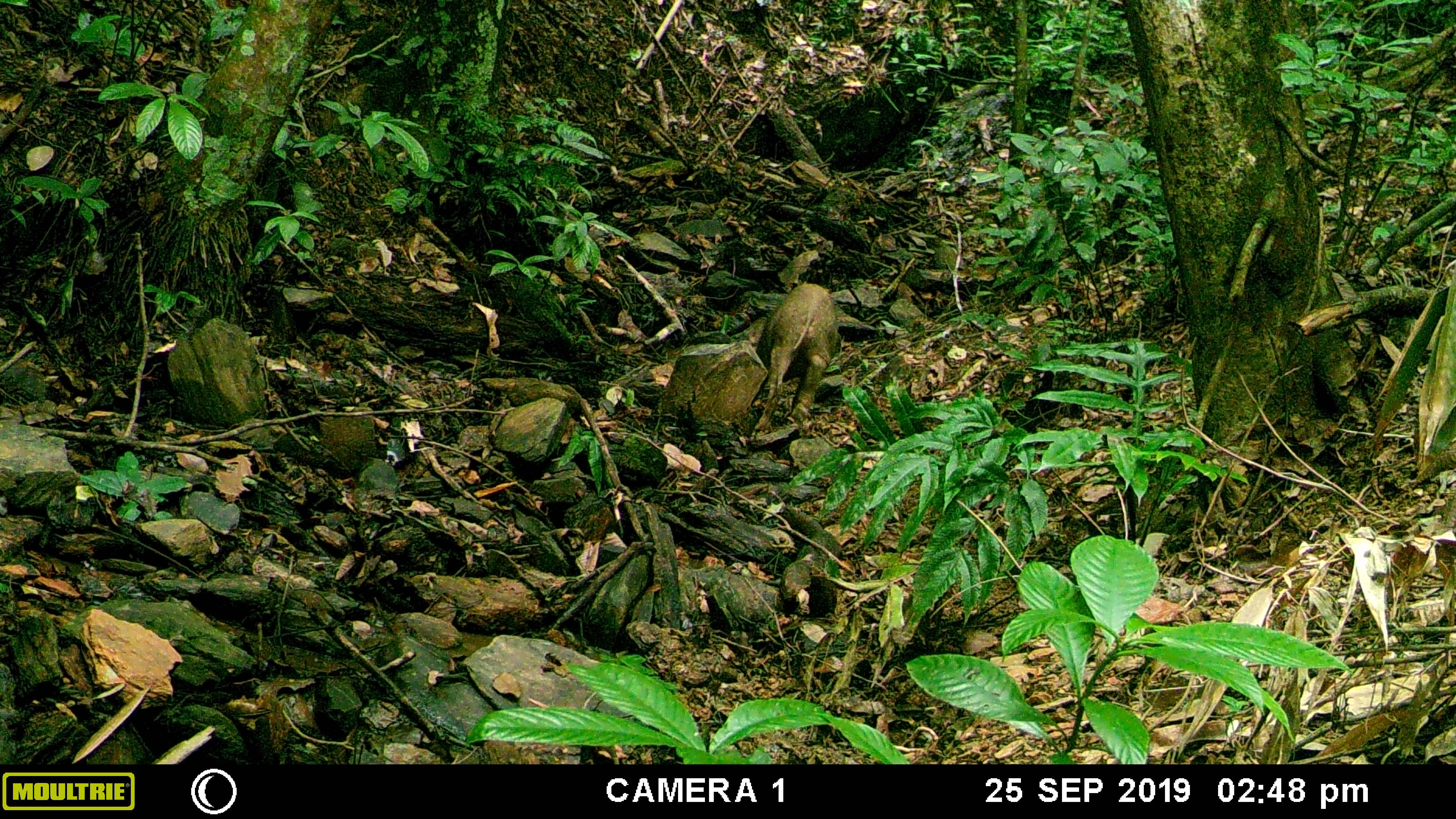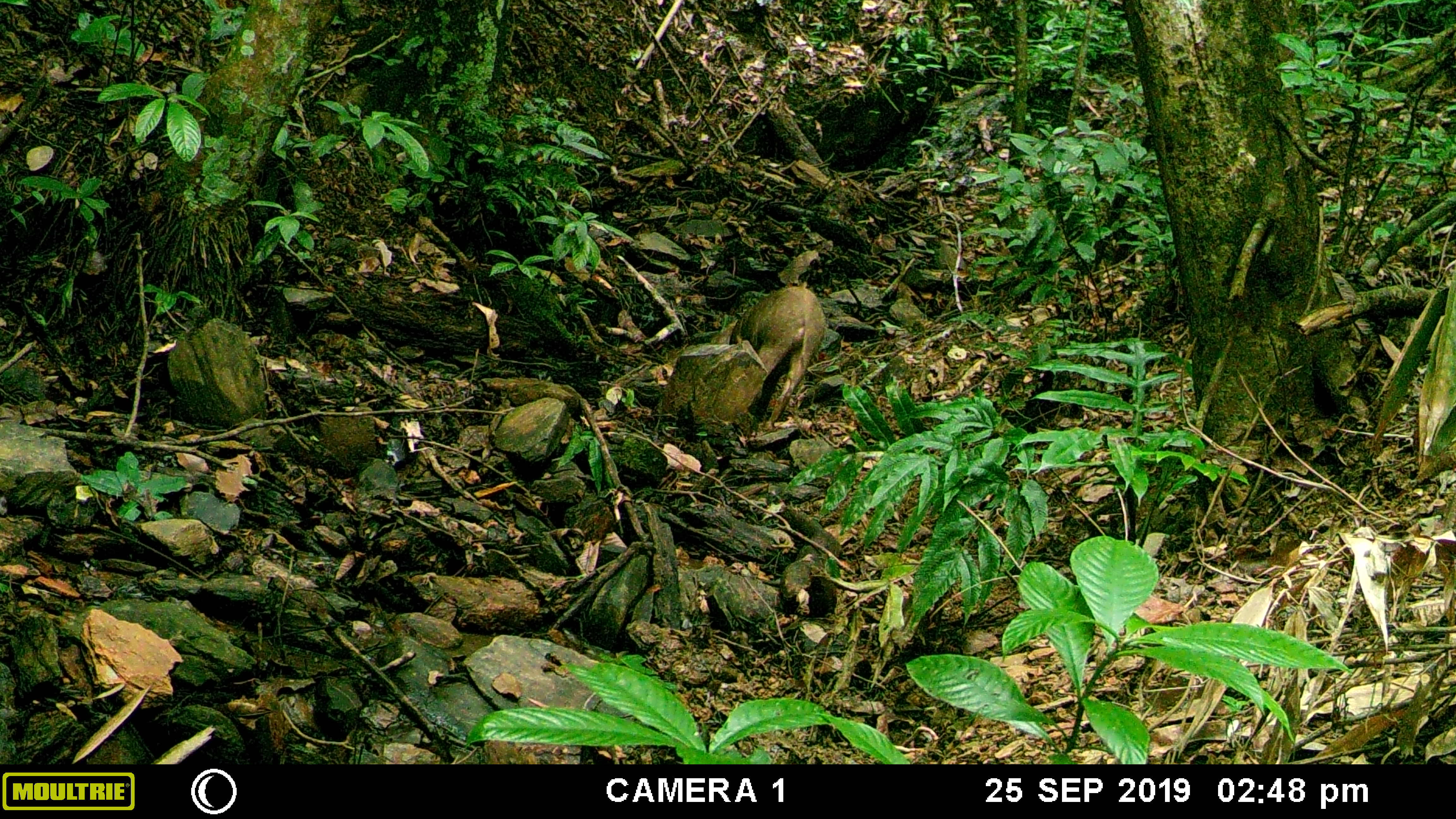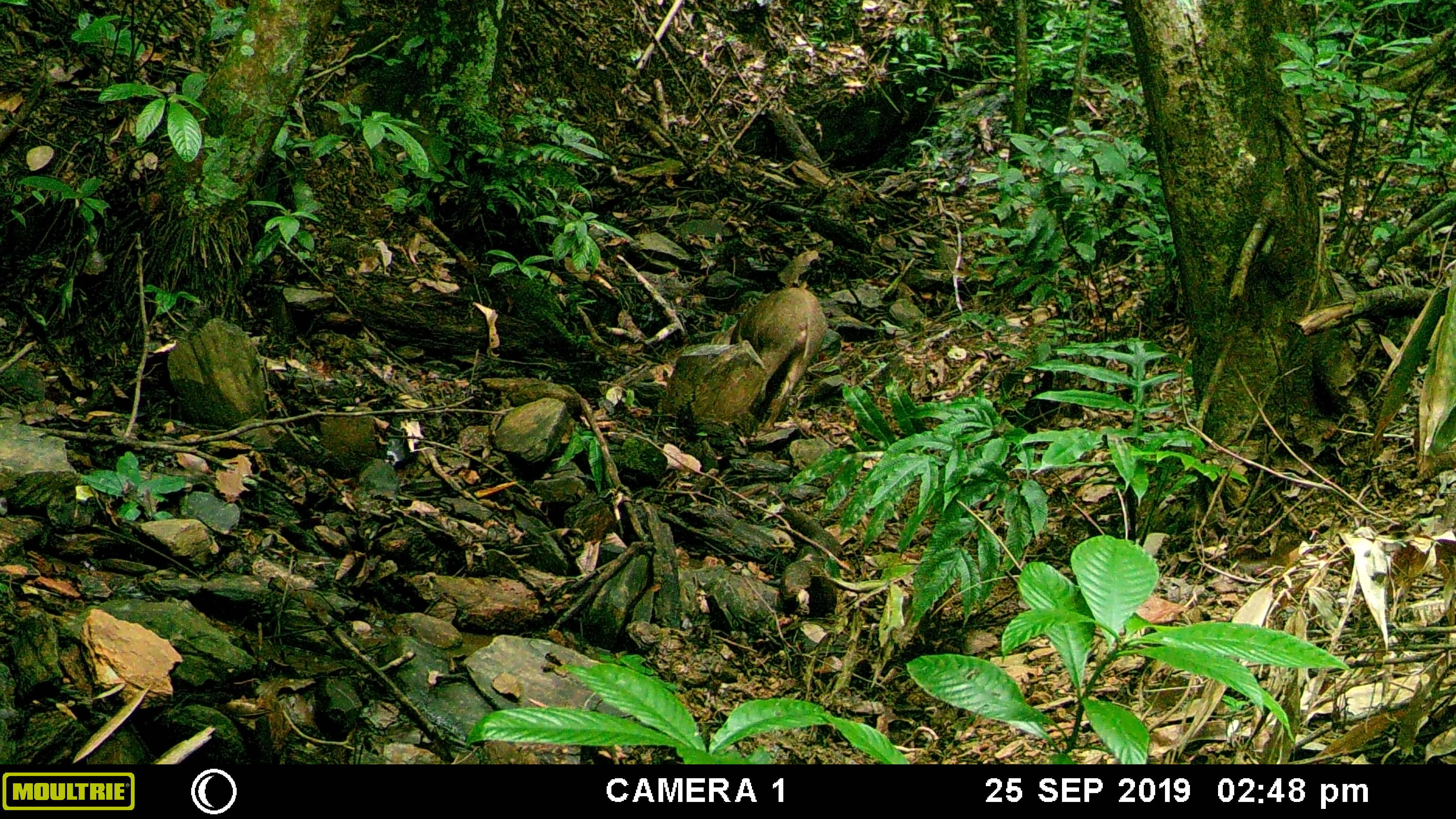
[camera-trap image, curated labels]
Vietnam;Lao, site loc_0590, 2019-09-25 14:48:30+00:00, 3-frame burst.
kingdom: Animalia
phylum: Chordata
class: Mammalia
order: Artiodactyla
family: Suidae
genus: Sus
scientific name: Sus scrofa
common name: eurasian wild pig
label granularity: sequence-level